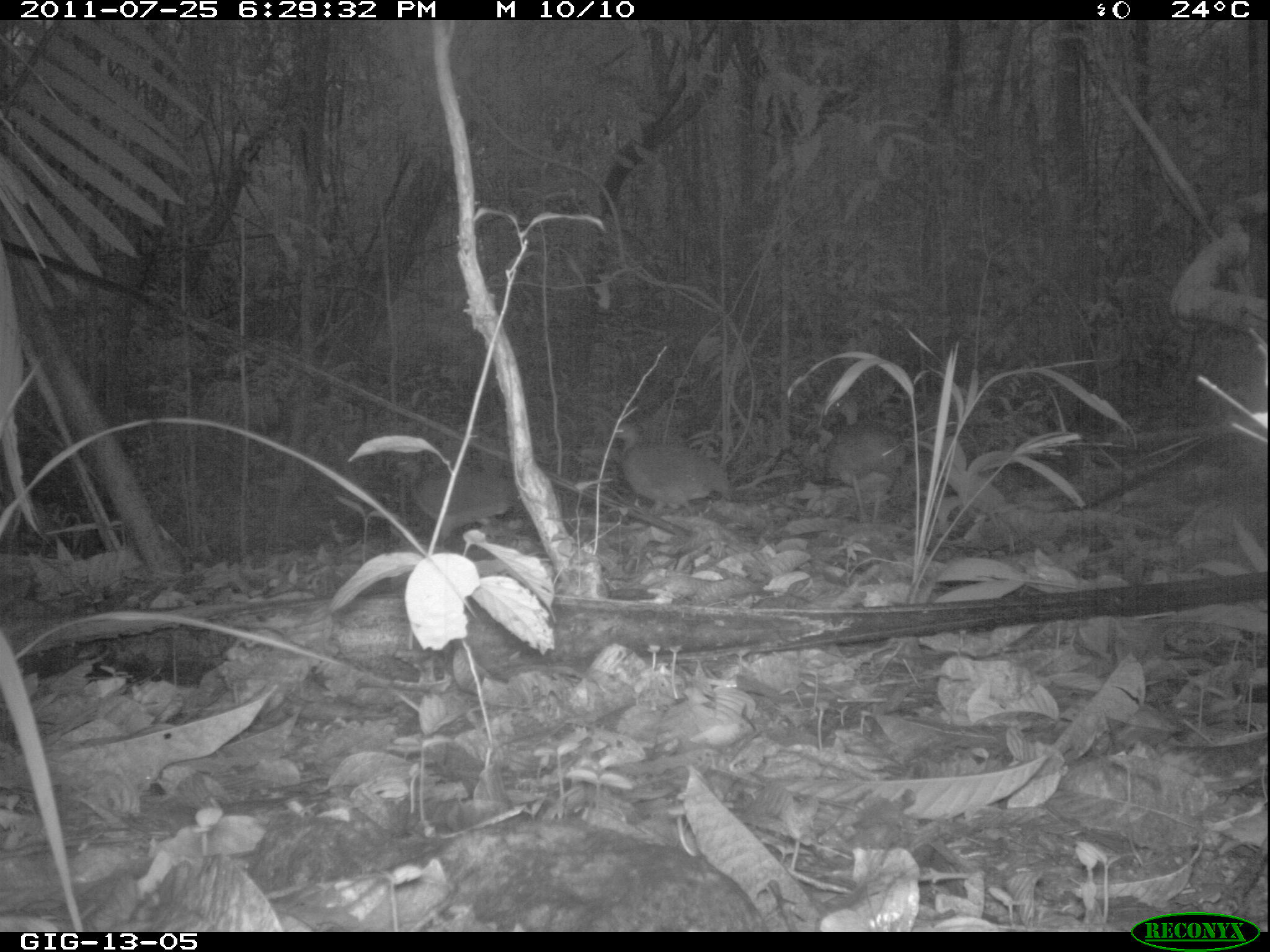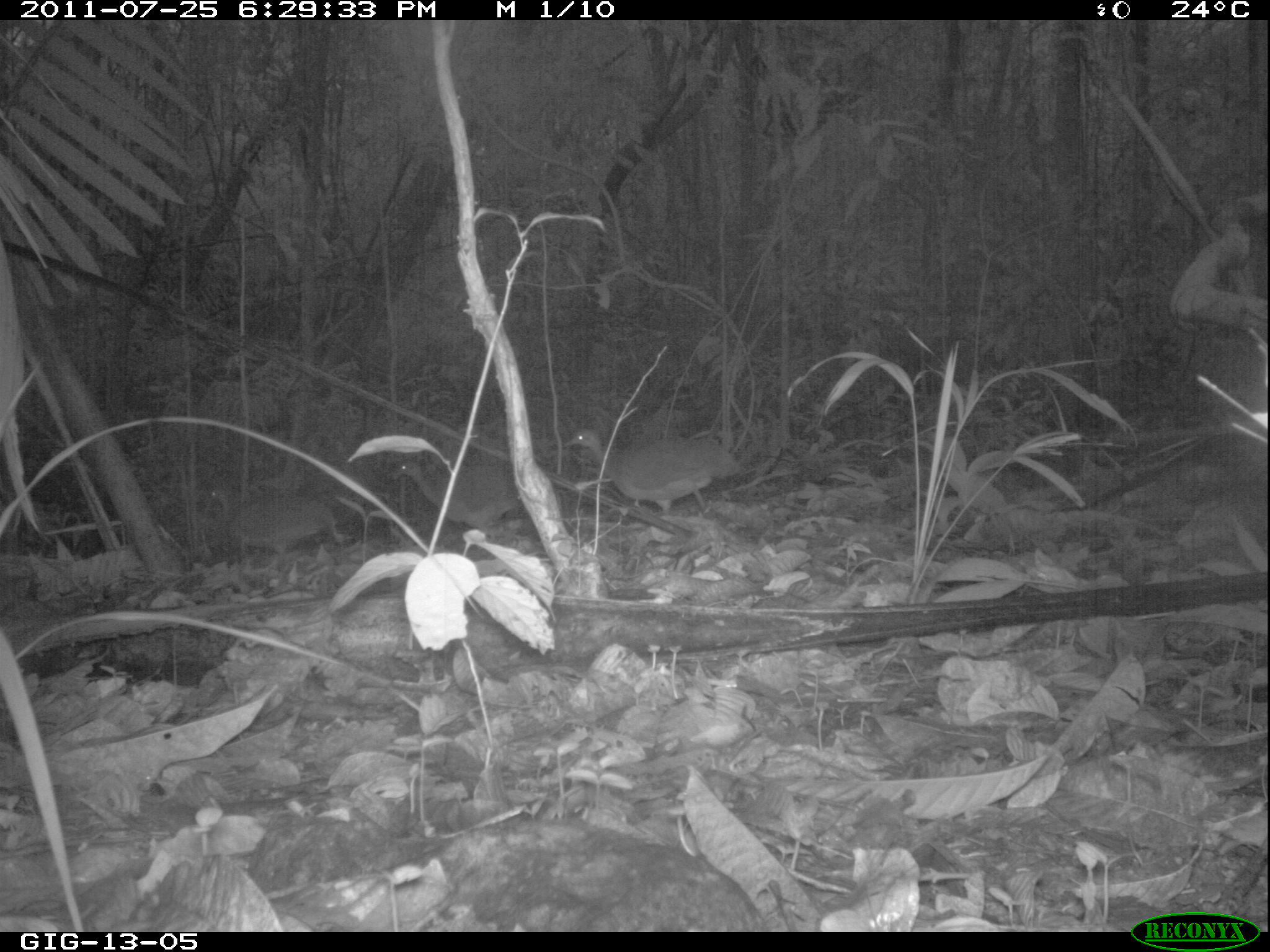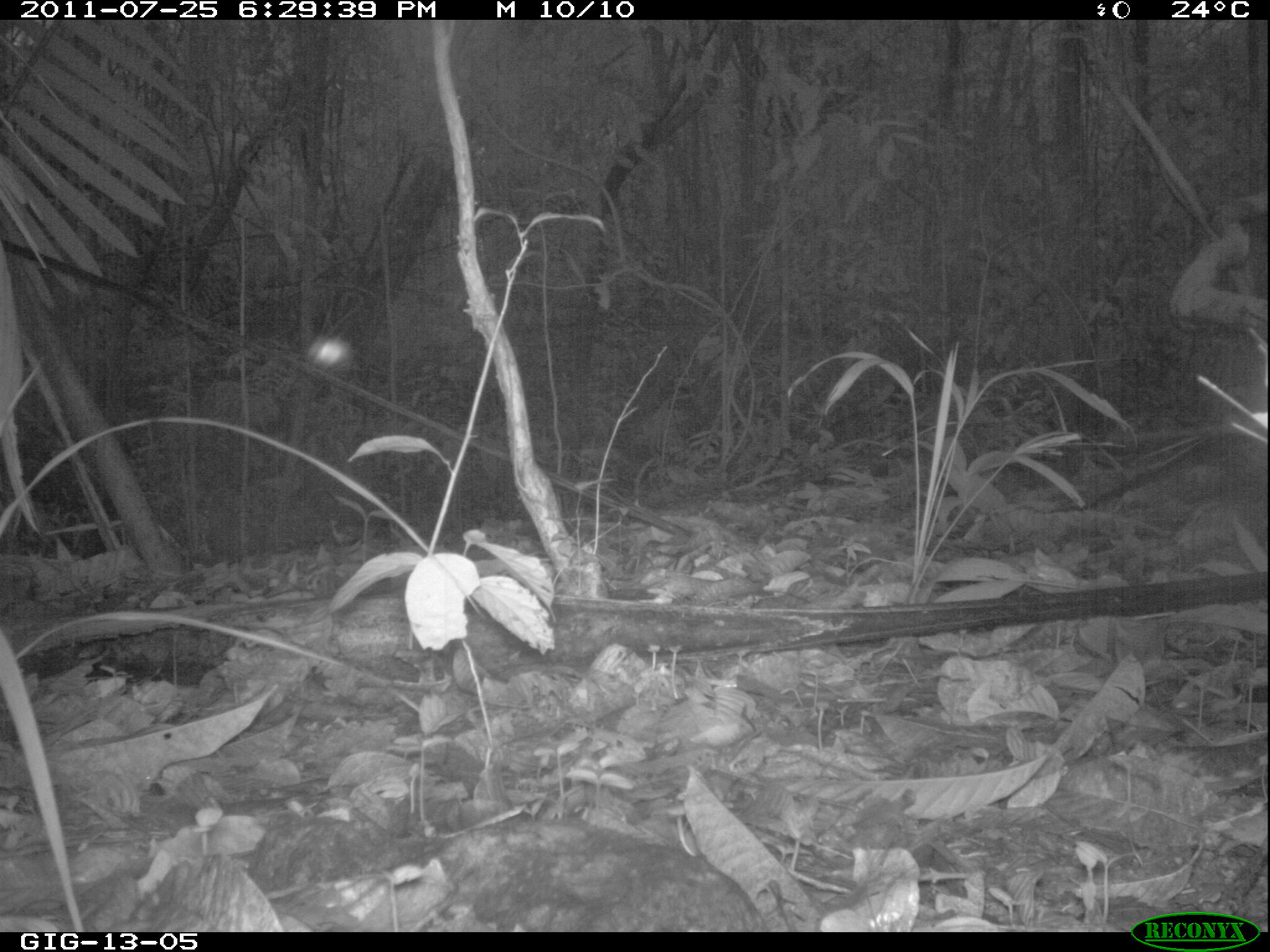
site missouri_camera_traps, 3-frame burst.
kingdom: Animalia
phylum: Chordata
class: Aves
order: Tinamiformes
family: Tinamidae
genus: Tinamus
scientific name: Tinamus major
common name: great tinamou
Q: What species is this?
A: Great tinamou (Tinamus major).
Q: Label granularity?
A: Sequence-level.